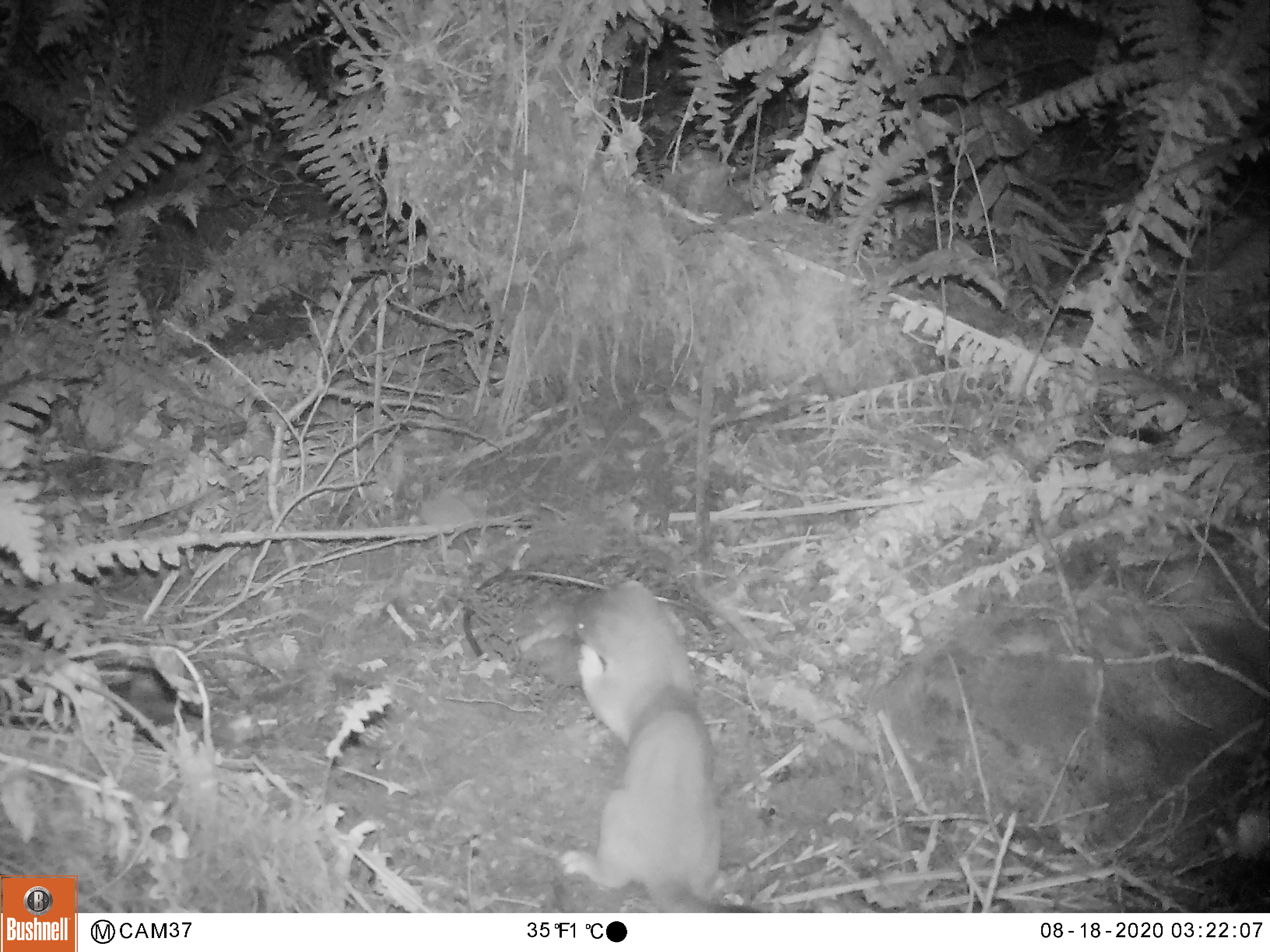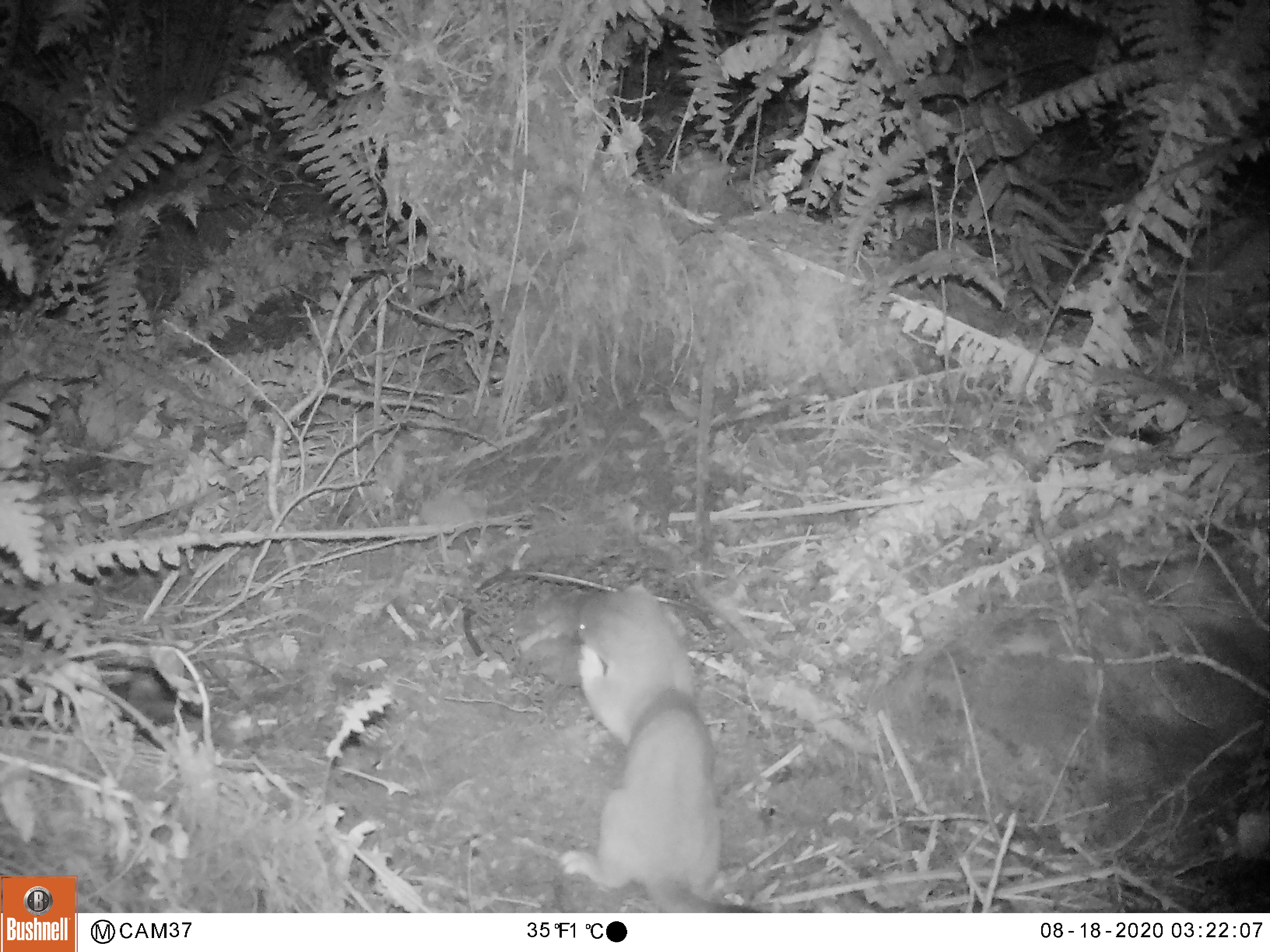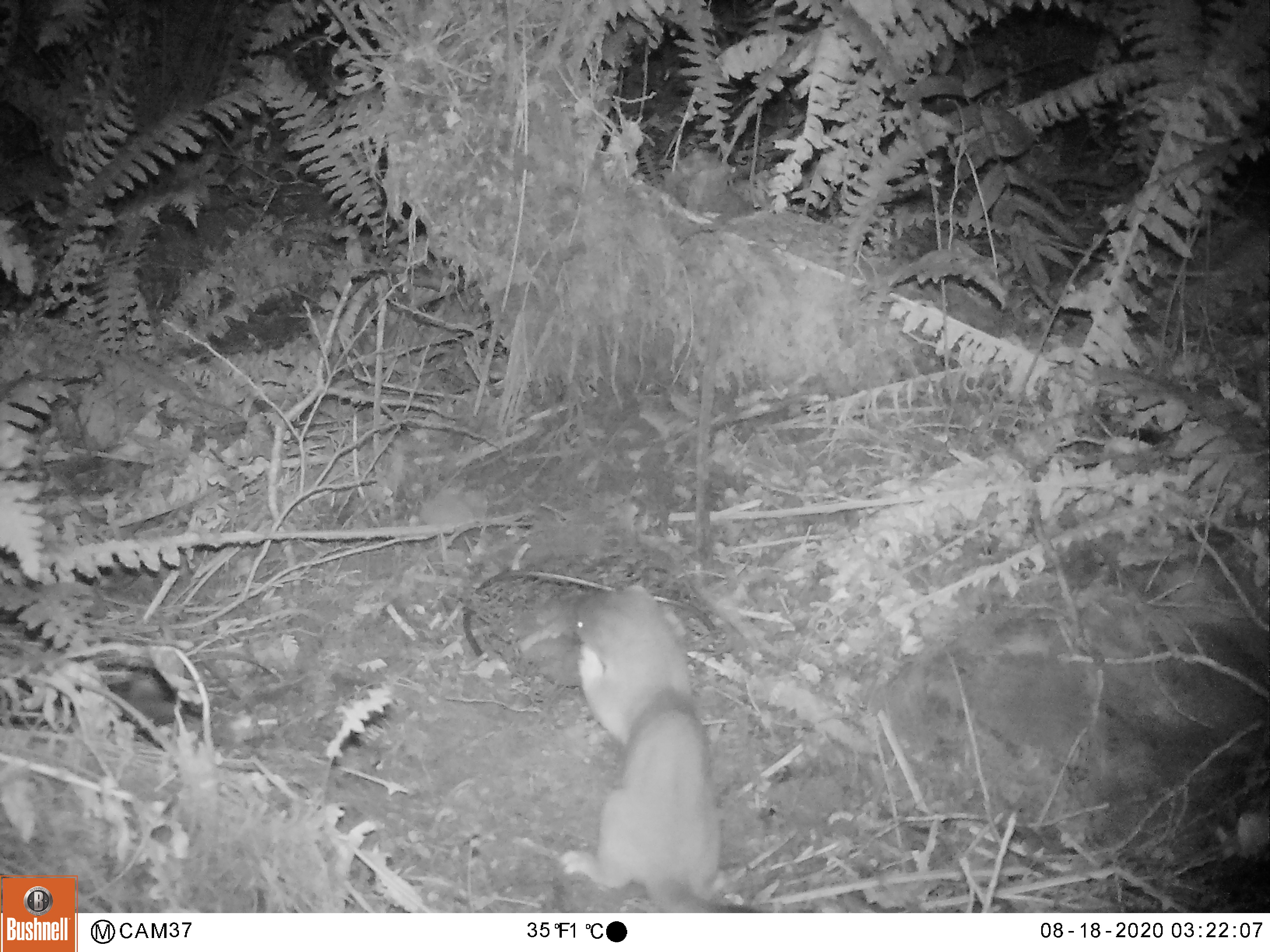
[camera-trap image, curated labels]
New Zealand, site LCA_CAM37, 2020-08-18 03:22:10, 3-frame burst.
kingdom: Animalia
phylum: Chordata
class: Mammalia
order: Carnivora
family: Mustelidae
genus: Mustela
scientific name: Mustela erminea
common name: stoat